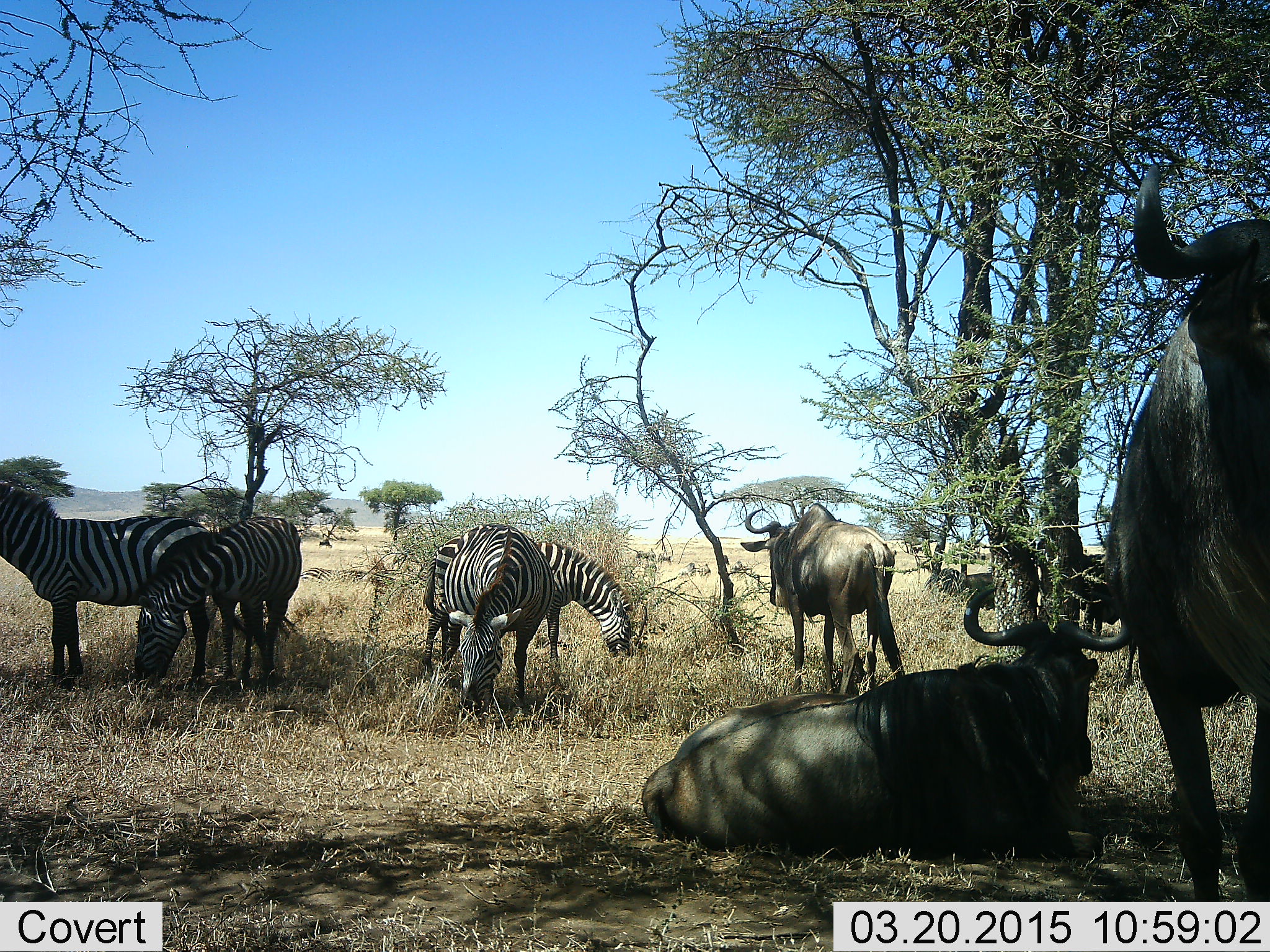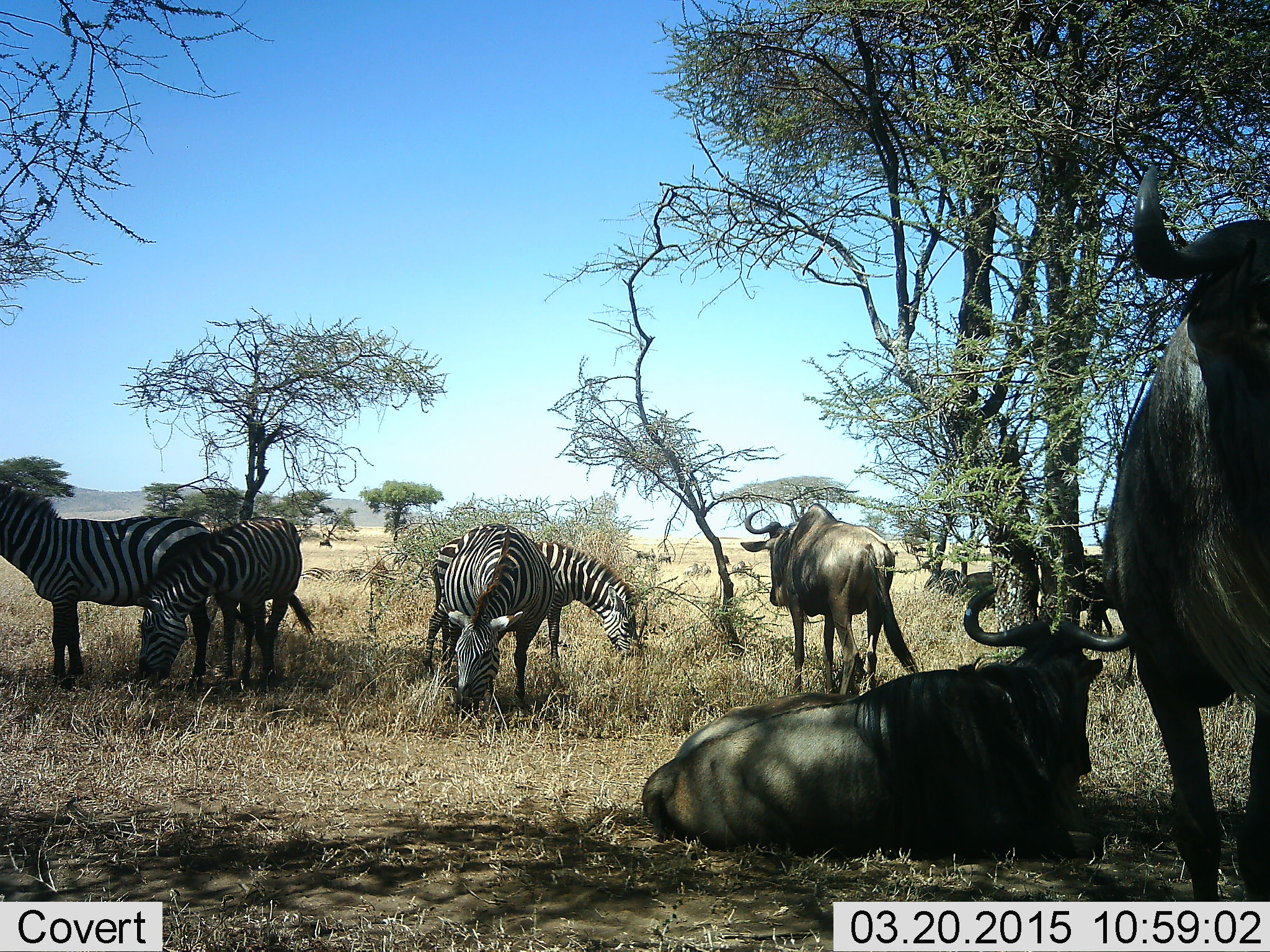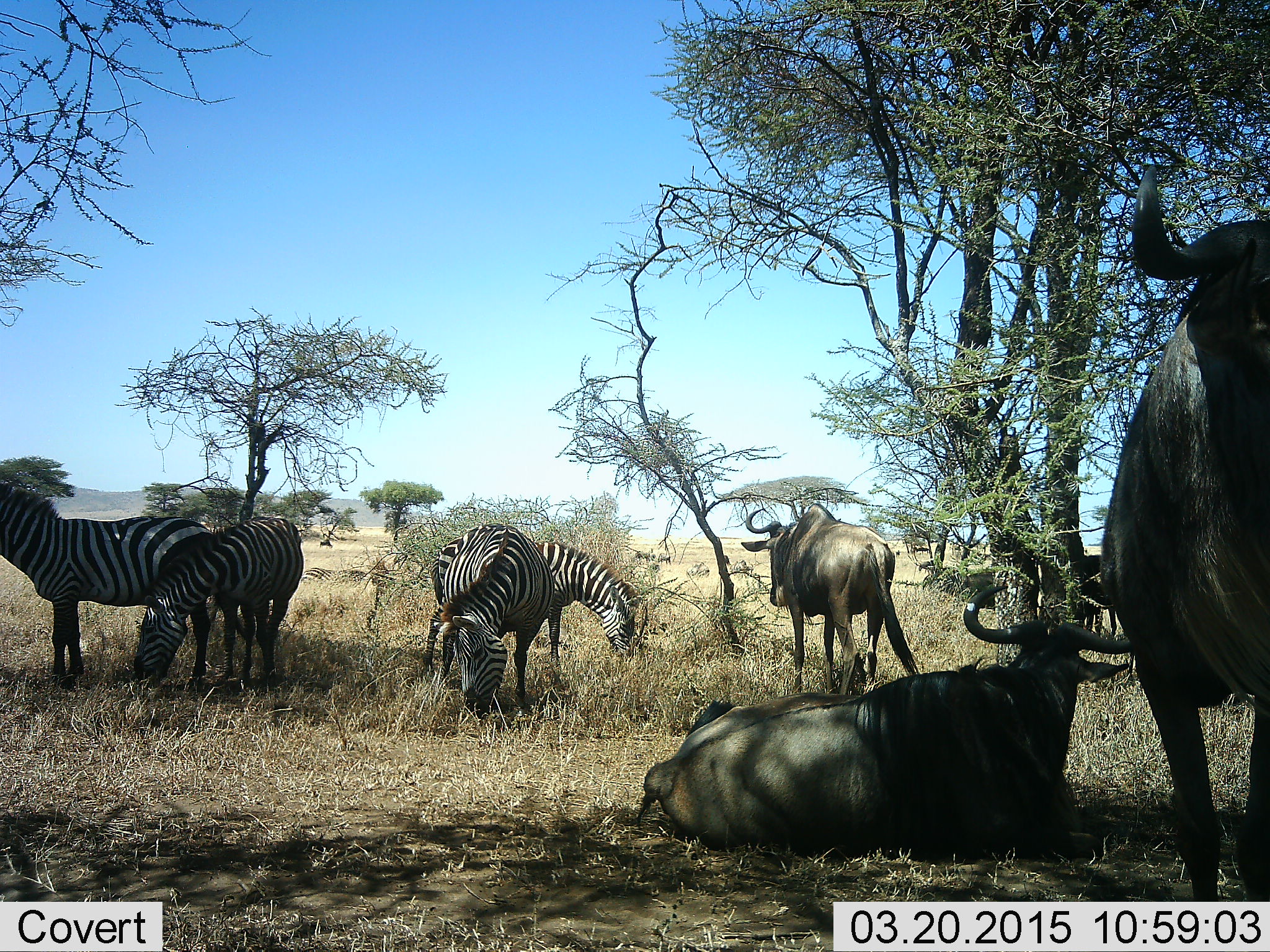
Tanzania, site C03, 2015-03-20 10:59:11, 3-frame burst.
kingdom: Animalia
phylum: Chordata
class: Mammalia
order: Artiodactyla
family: Bovidae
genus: Connochaetes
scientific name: Connochaetes taurinus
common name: blue wildebeest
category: wildebeest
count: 3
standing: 60%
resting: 90%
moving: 0%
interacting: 0%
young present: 0%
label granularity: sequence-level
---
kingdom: Animalia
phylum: Chordata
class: Mammalia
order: Perissodactyla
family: Equidae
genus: Equus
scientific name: Equus quagga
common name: plains zebra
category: zebra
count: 4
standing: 45%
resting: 9%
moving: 0%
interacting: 0%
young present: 0%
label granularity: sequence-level